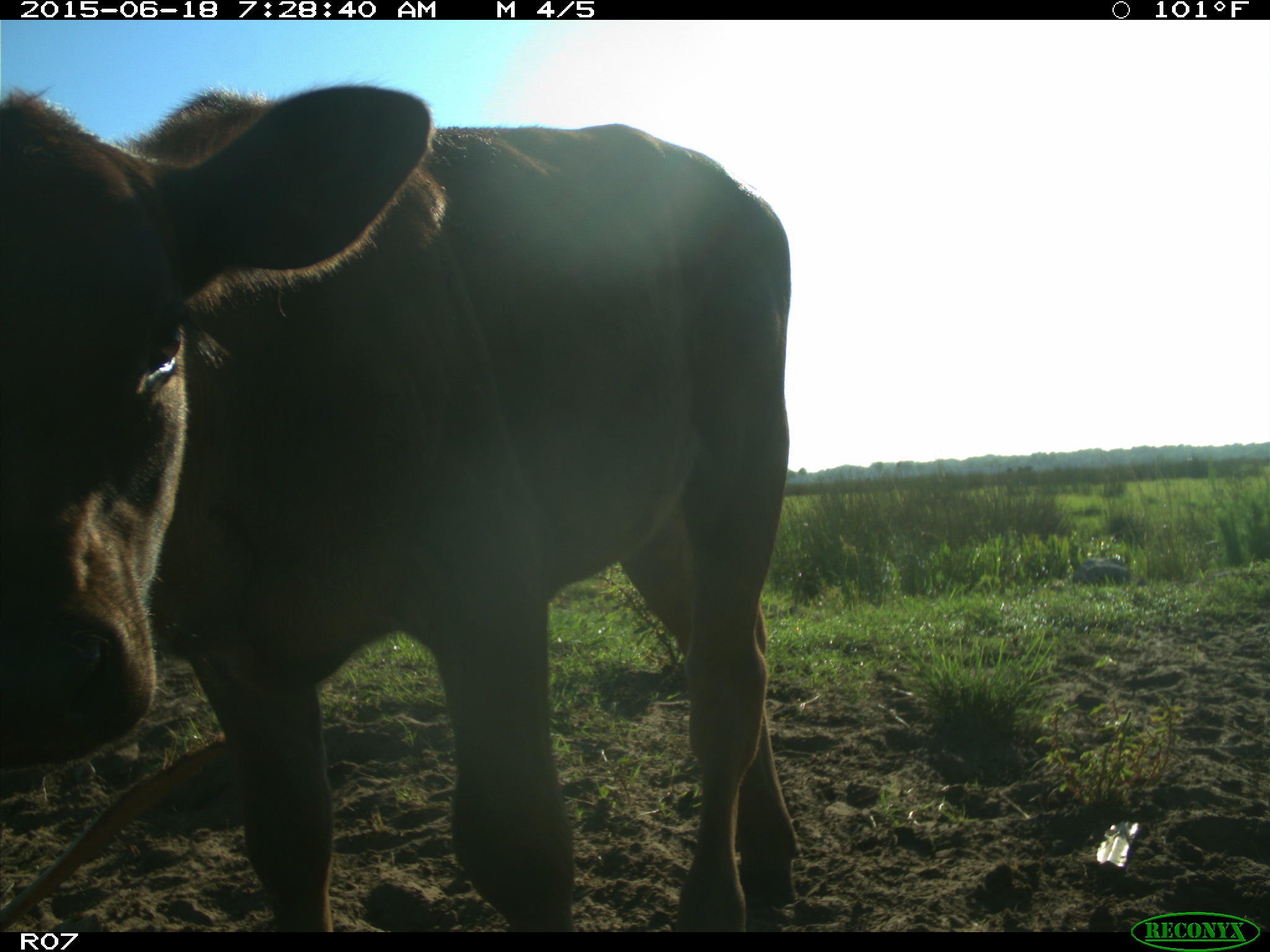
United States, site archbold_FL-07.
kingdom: Animalia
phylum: Chordata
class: Mammalia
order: Artiodactyla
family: Bovidae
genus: Bos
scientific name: Bos taurus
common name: domestic cow